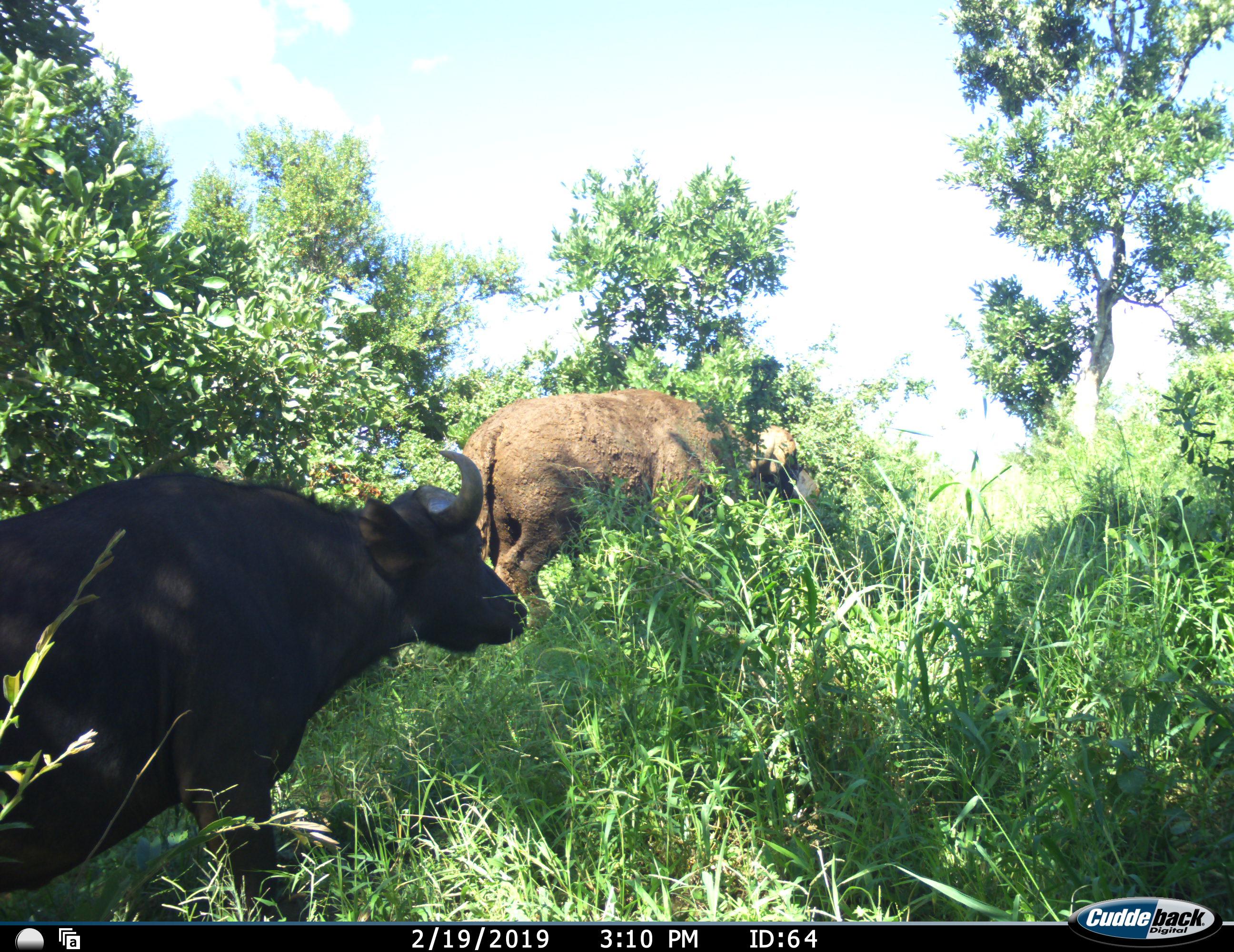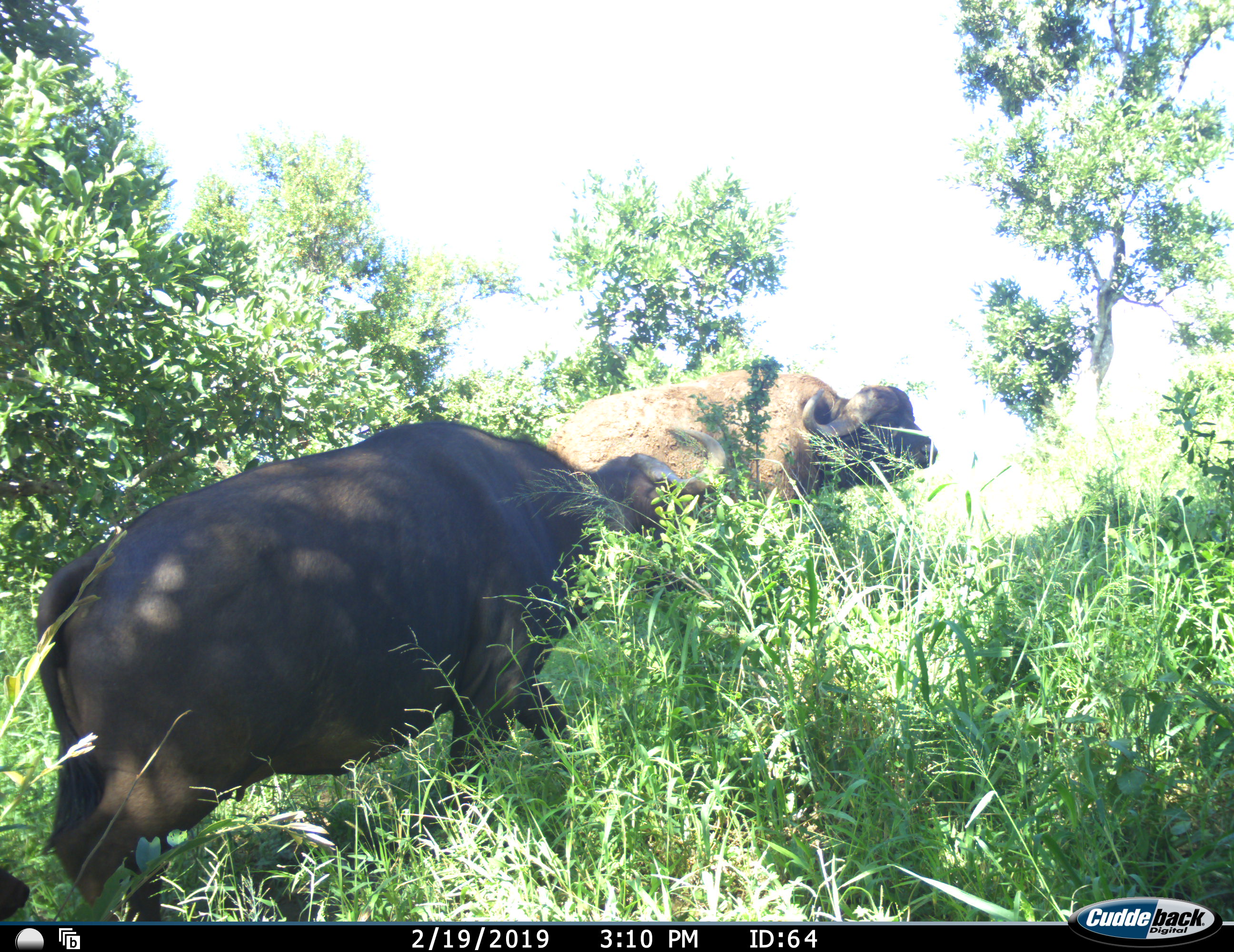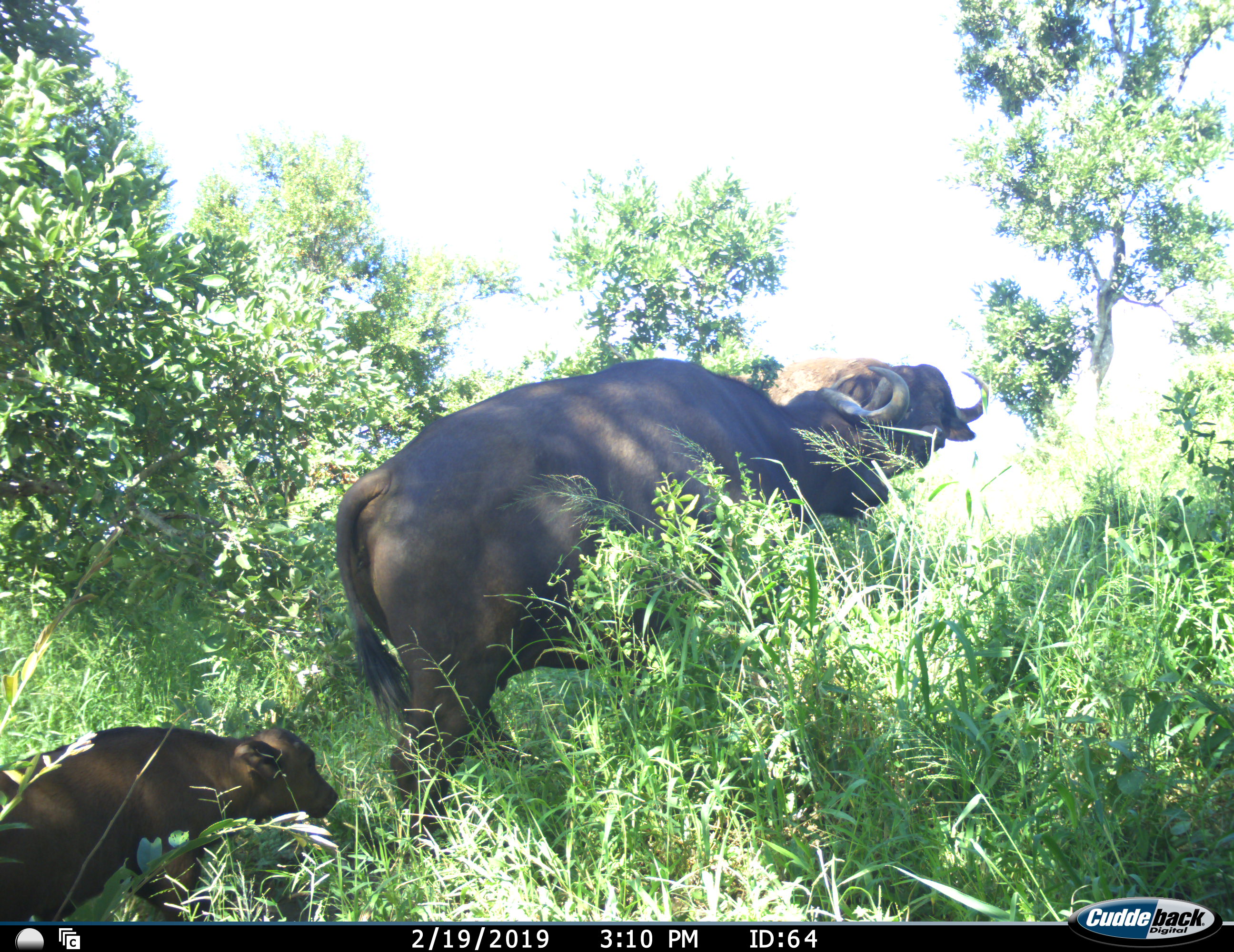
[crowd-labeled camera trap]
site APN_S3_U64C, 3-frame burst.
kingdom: Animalia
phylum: Chordata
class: Mammalia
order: Artiodactyla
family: Bovidae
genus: Syncerus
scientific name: Syncerus caffer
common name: african buffalo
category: buffalo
Buffalo (african buffalo) (Syncerus caffer), count 3. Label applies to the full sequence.